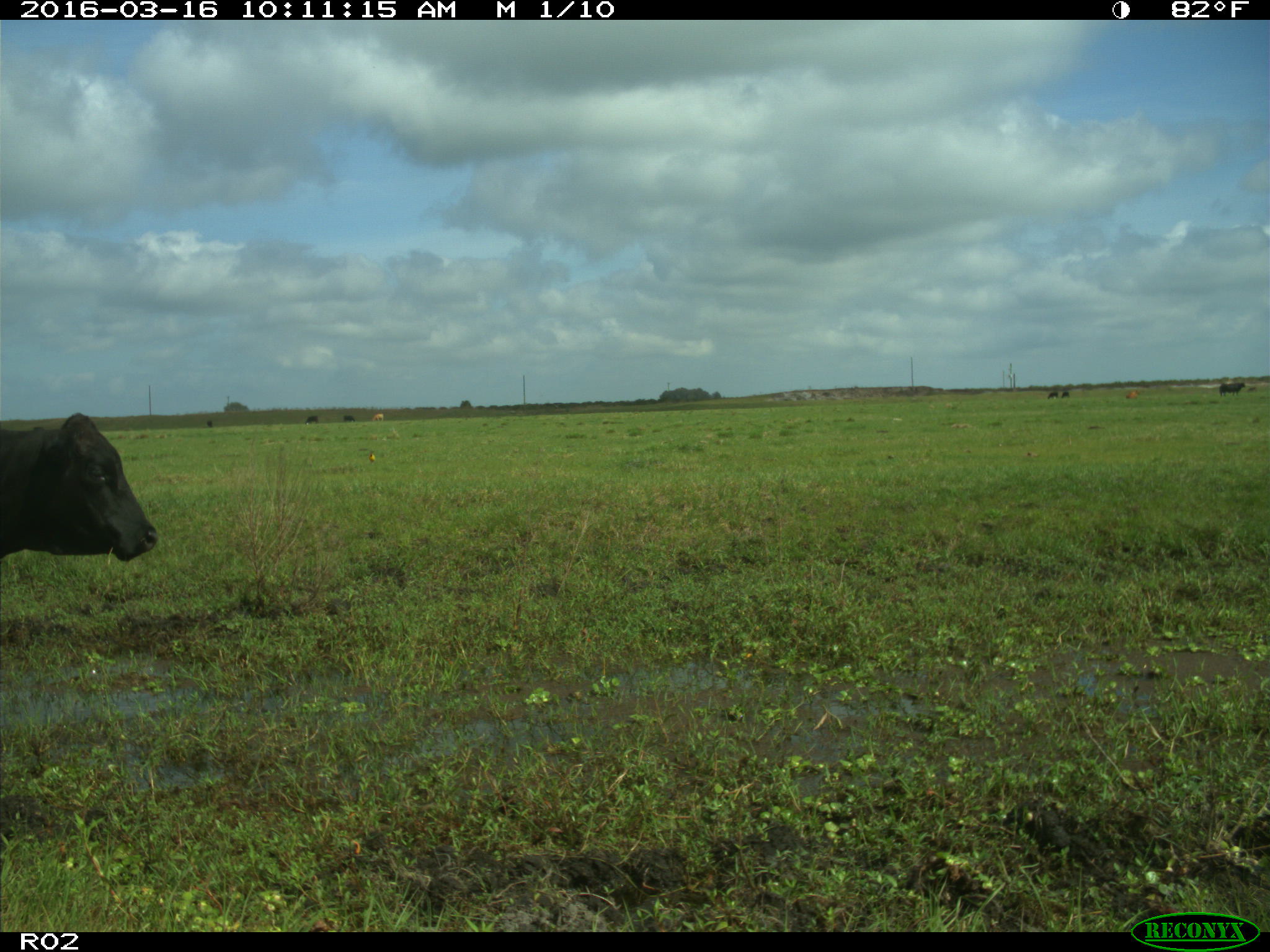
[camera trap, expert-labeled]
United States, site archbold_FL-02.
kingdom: Animalia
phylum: Chordata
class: Mammalia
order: Artiodactyla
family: Bovidae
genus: Bos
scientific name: Bos taurus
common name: domestic cow